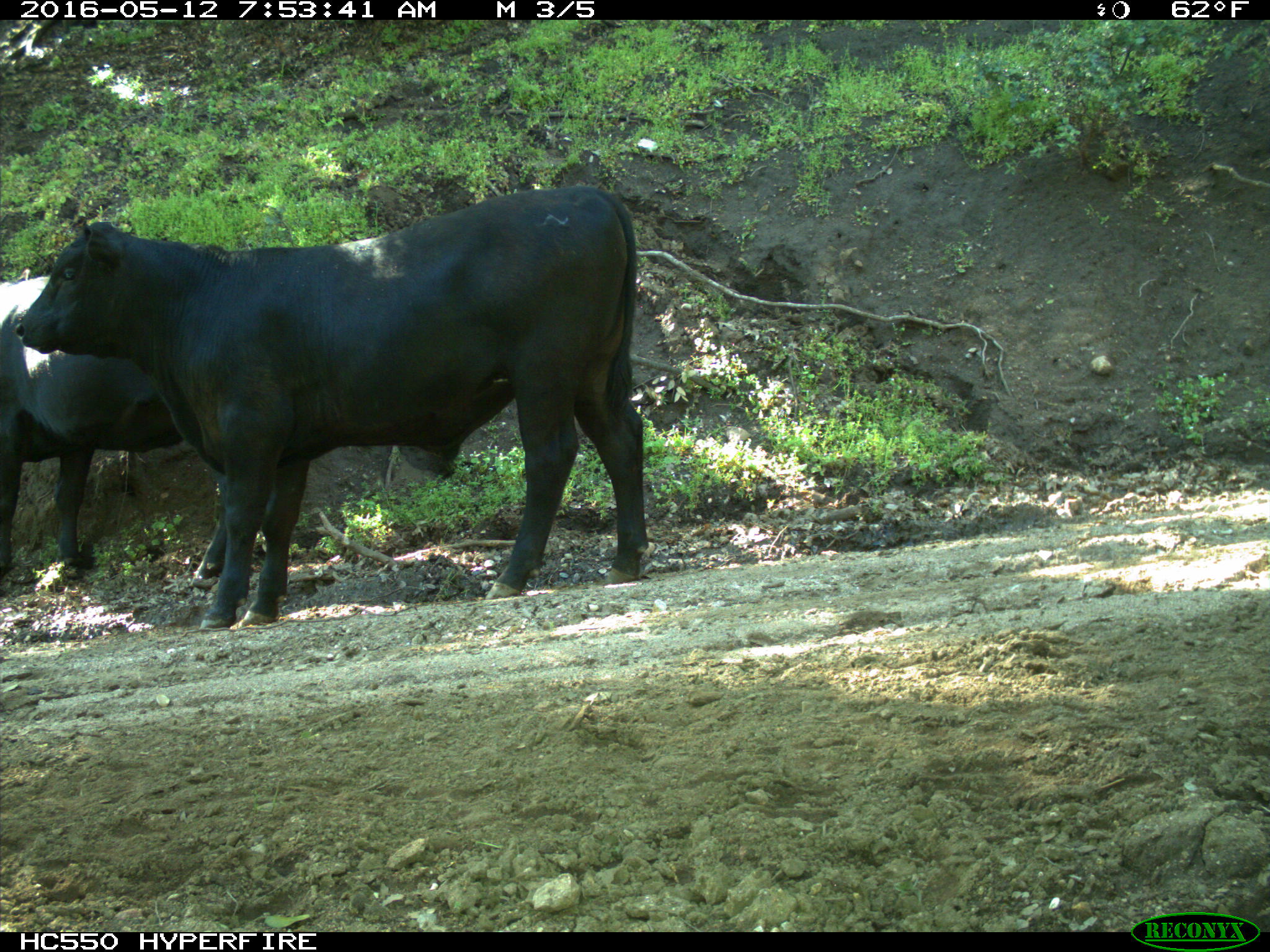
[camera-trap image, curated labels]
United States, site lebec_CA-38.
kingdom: Animalia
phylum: Chordata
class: Mammalia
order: Artiodactyla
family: Bovidae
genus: Bos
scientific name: Bos taurus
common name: domestic cow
Bos taurus (domestic cow).